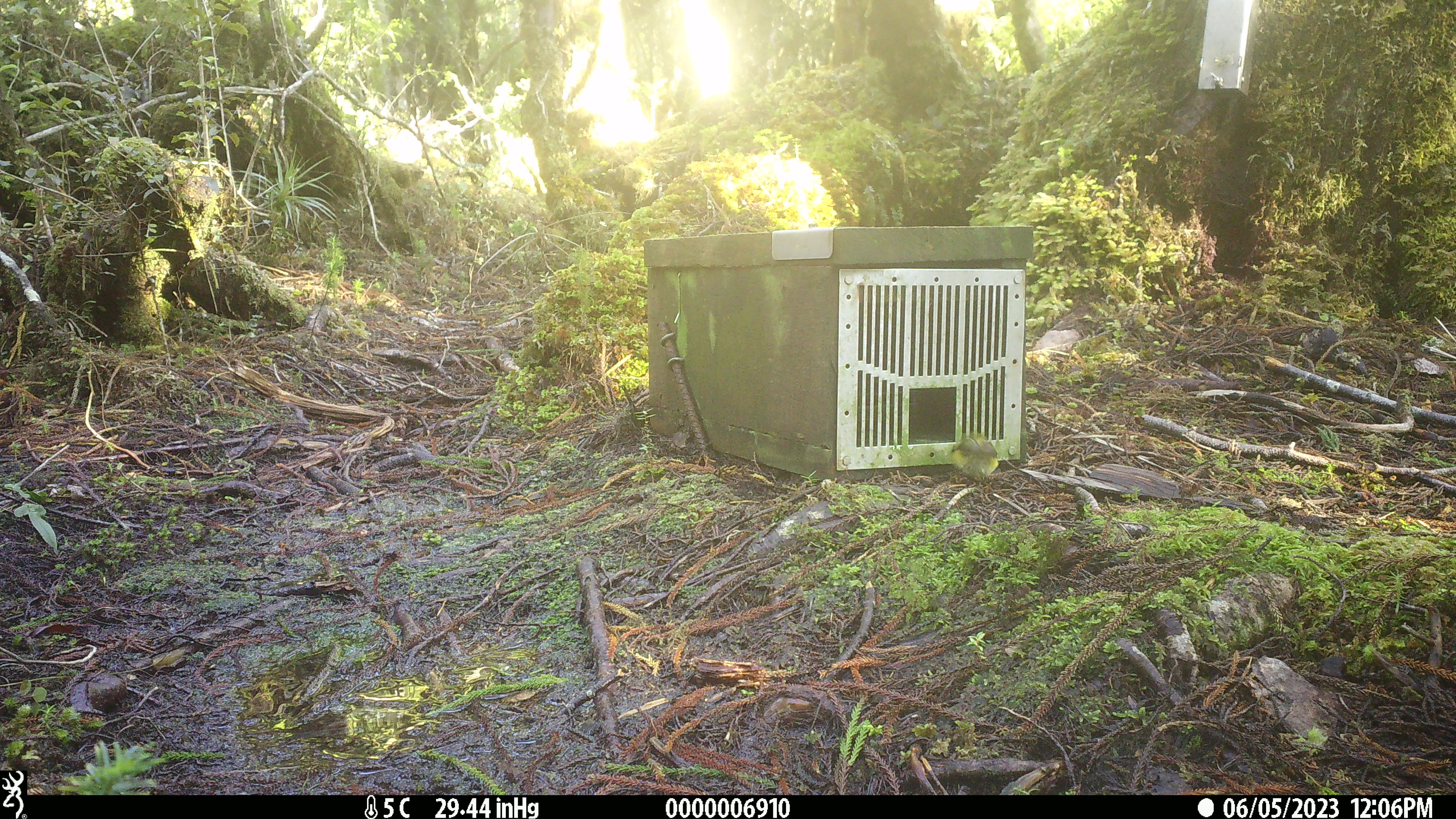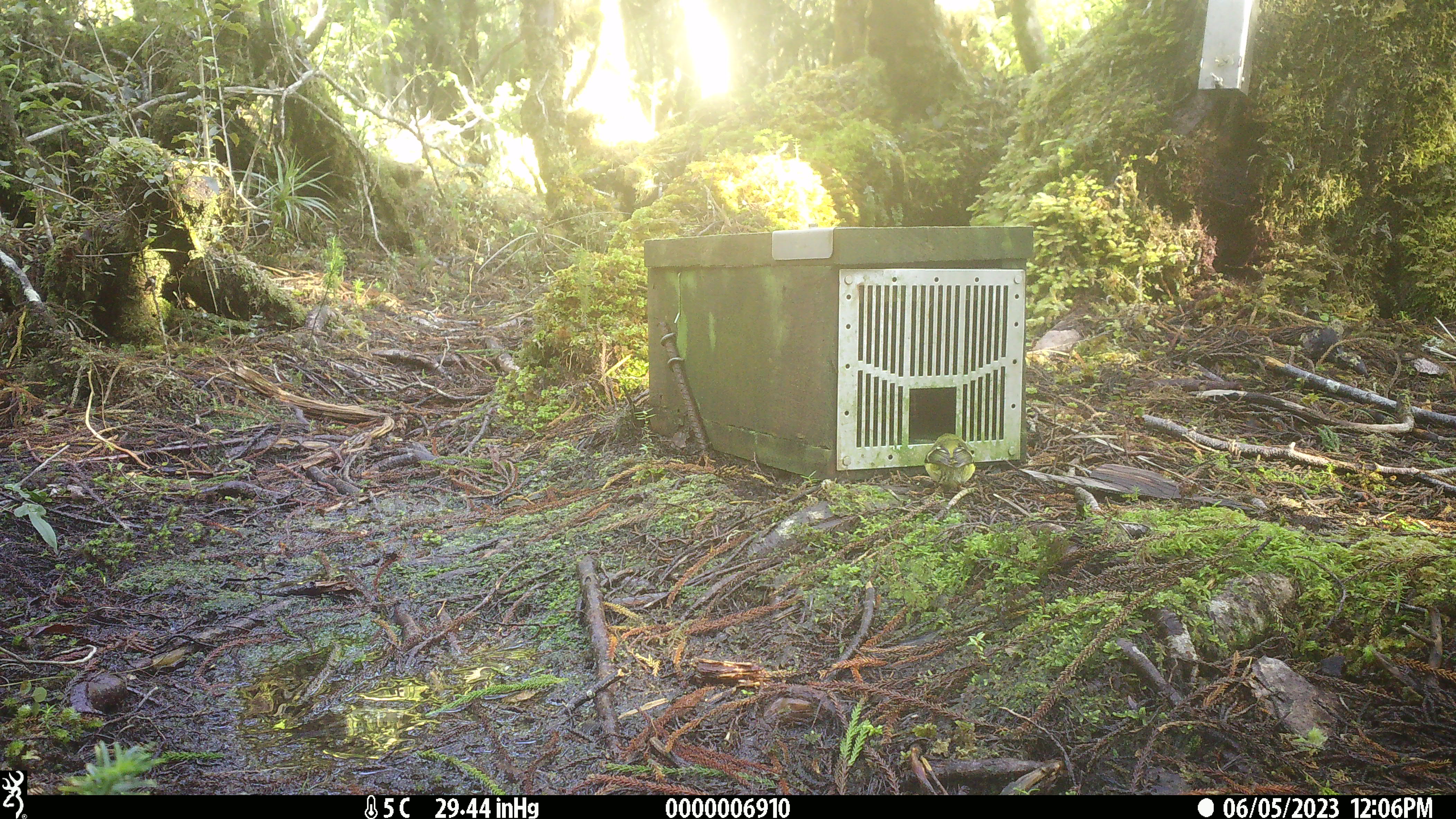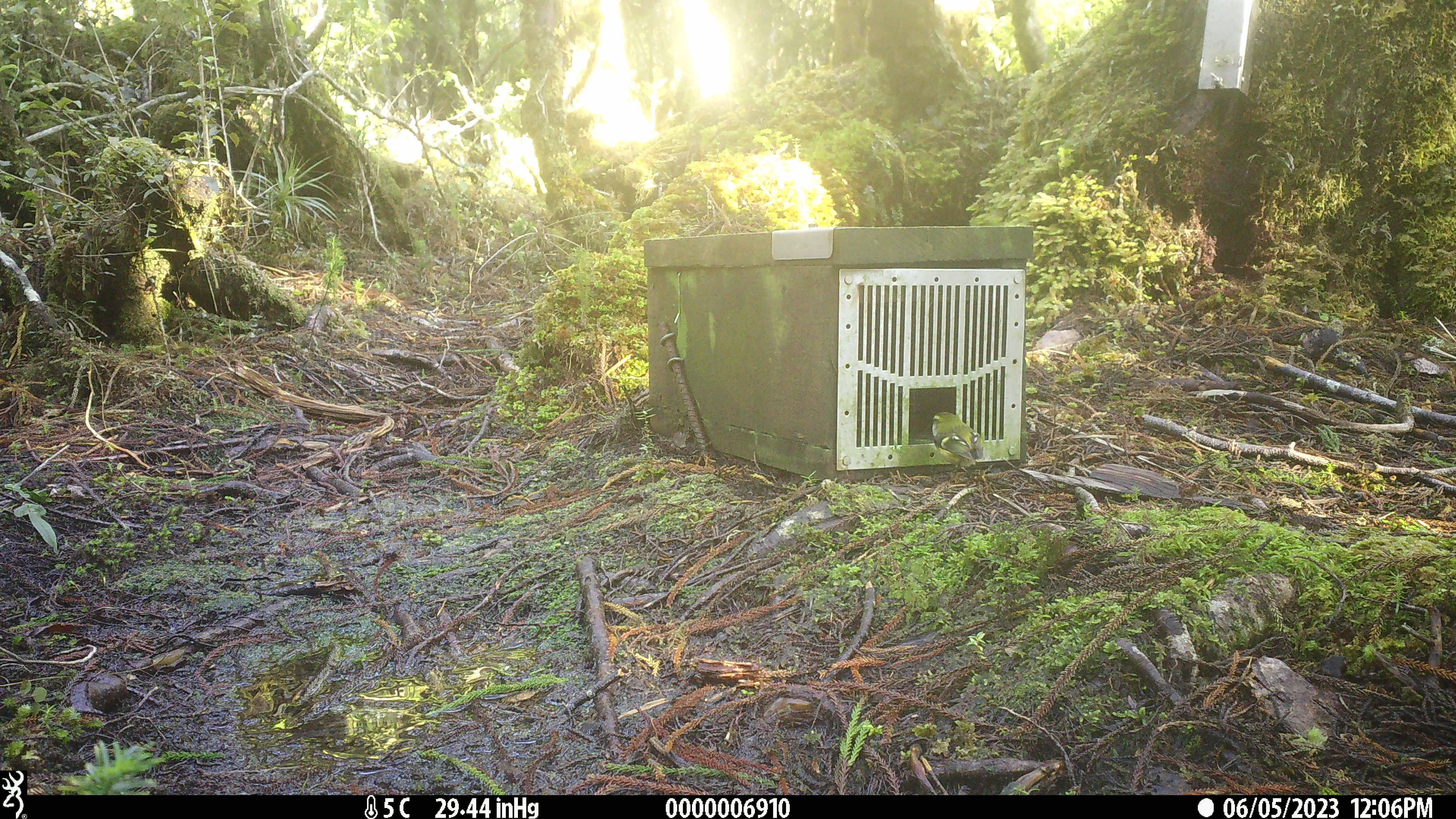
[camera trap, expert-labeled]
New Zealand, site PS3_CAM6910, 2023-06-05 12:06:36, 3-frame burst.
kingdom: Animalia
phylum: Chordata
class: Aves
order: Passeriformes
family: Acanthisittidae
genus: Acanthisitta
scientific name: Acanthisitta chloris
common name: rifleman